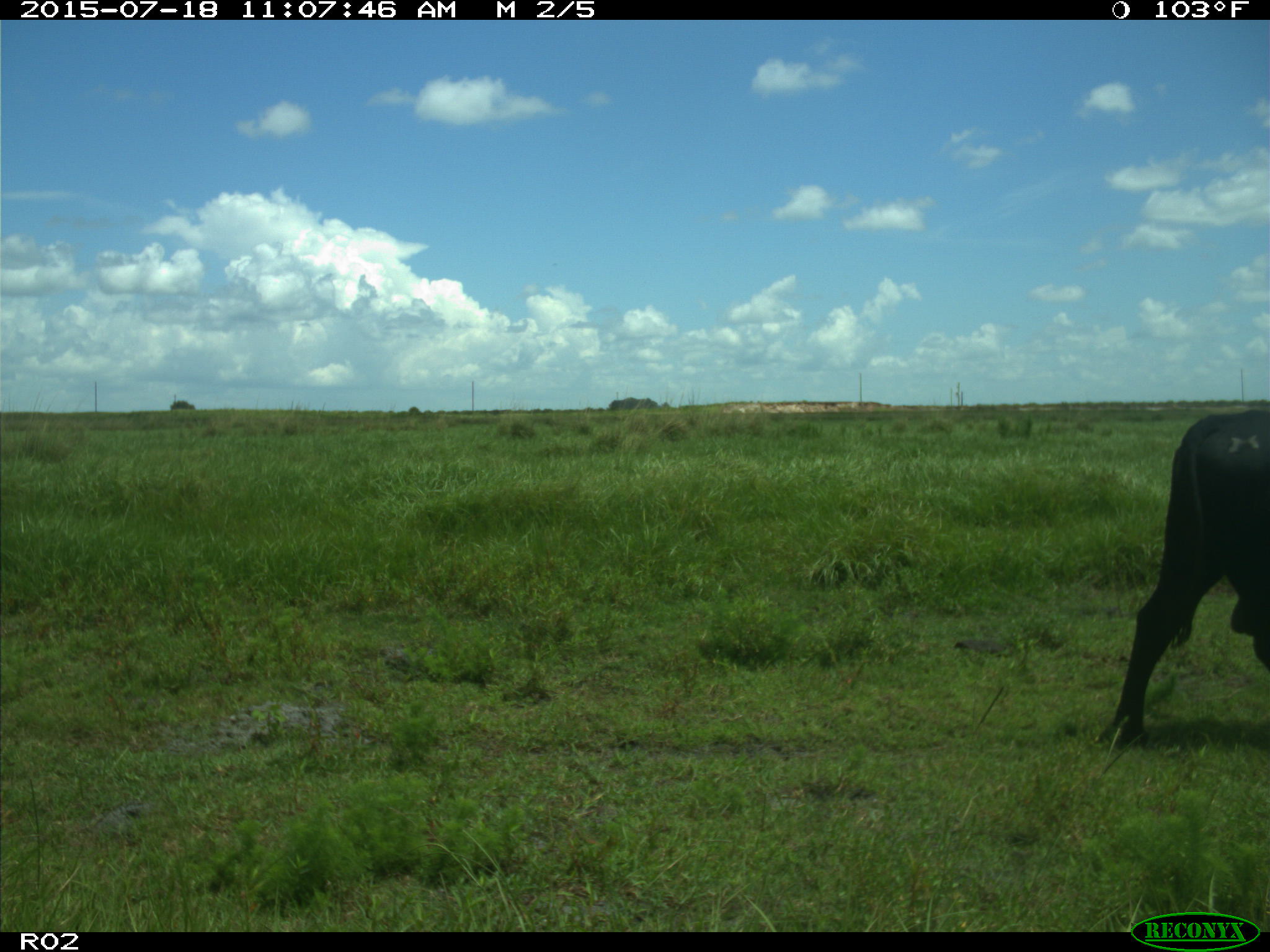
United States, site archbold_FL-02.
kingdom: Animalia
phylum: Chordata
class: Mammalia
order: Artiodactyla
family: Bovidae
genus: Bos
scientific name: Bos taurus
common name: domestic cow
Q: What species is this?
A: Bos taurus (domestic cow).